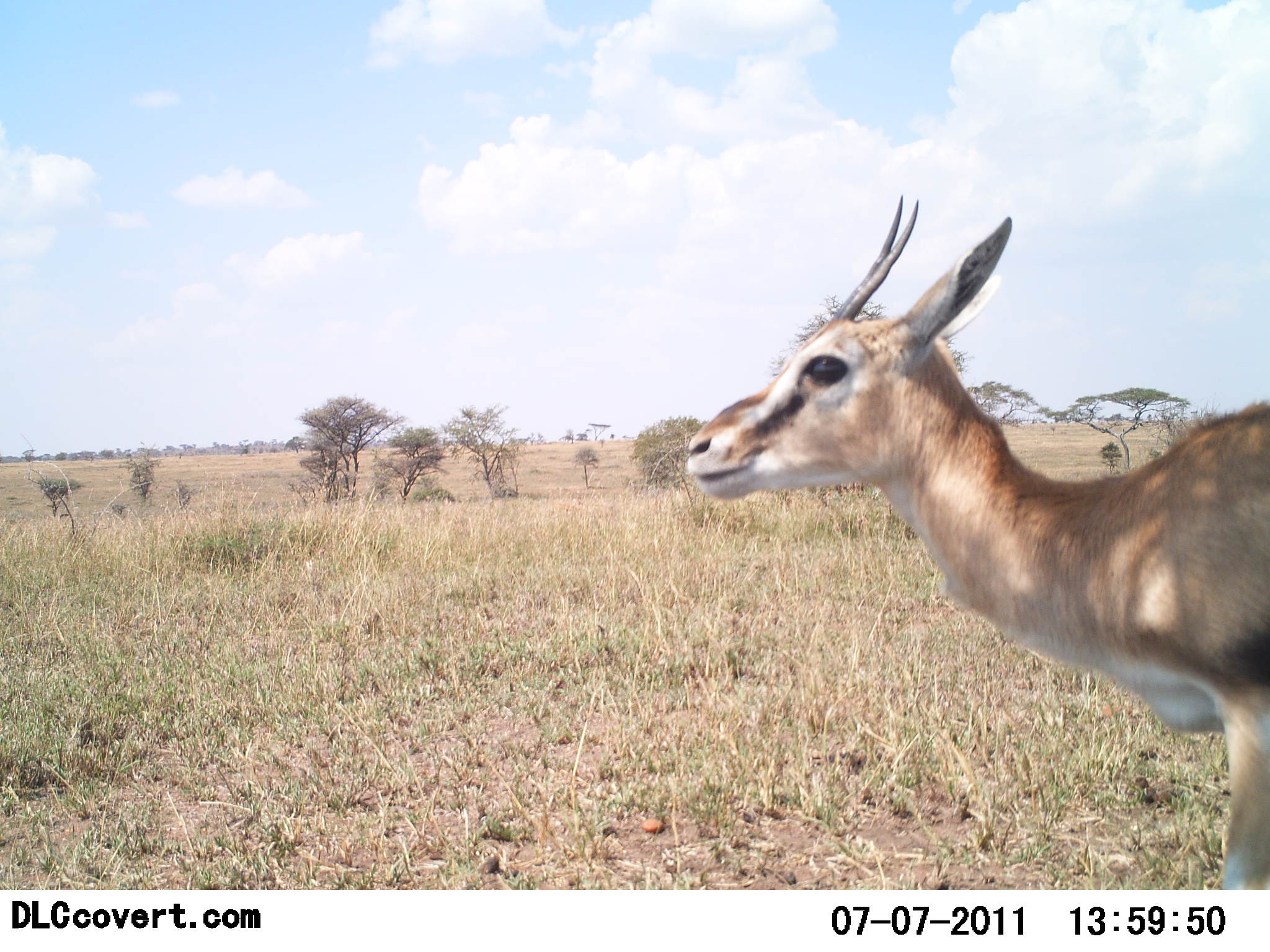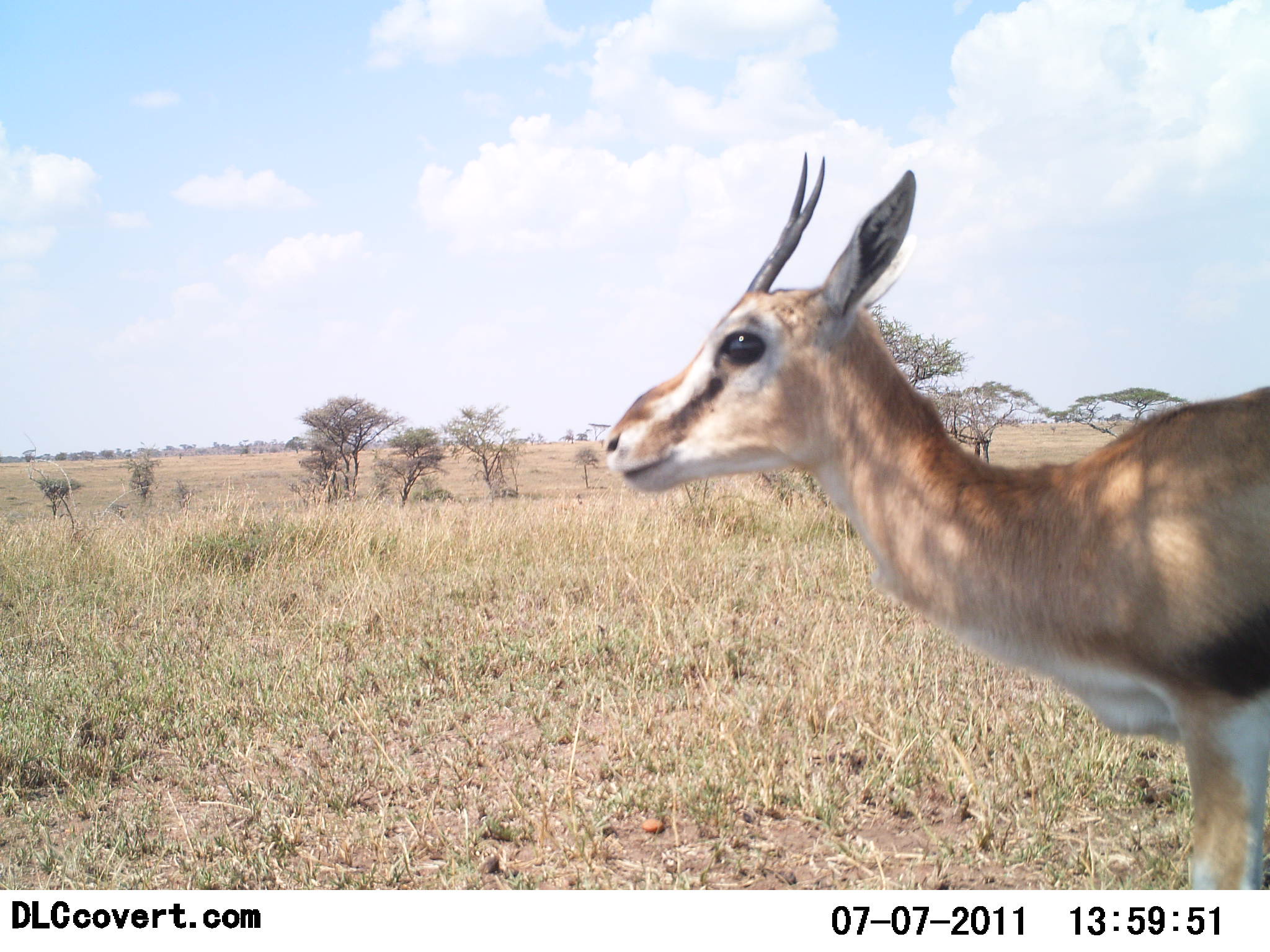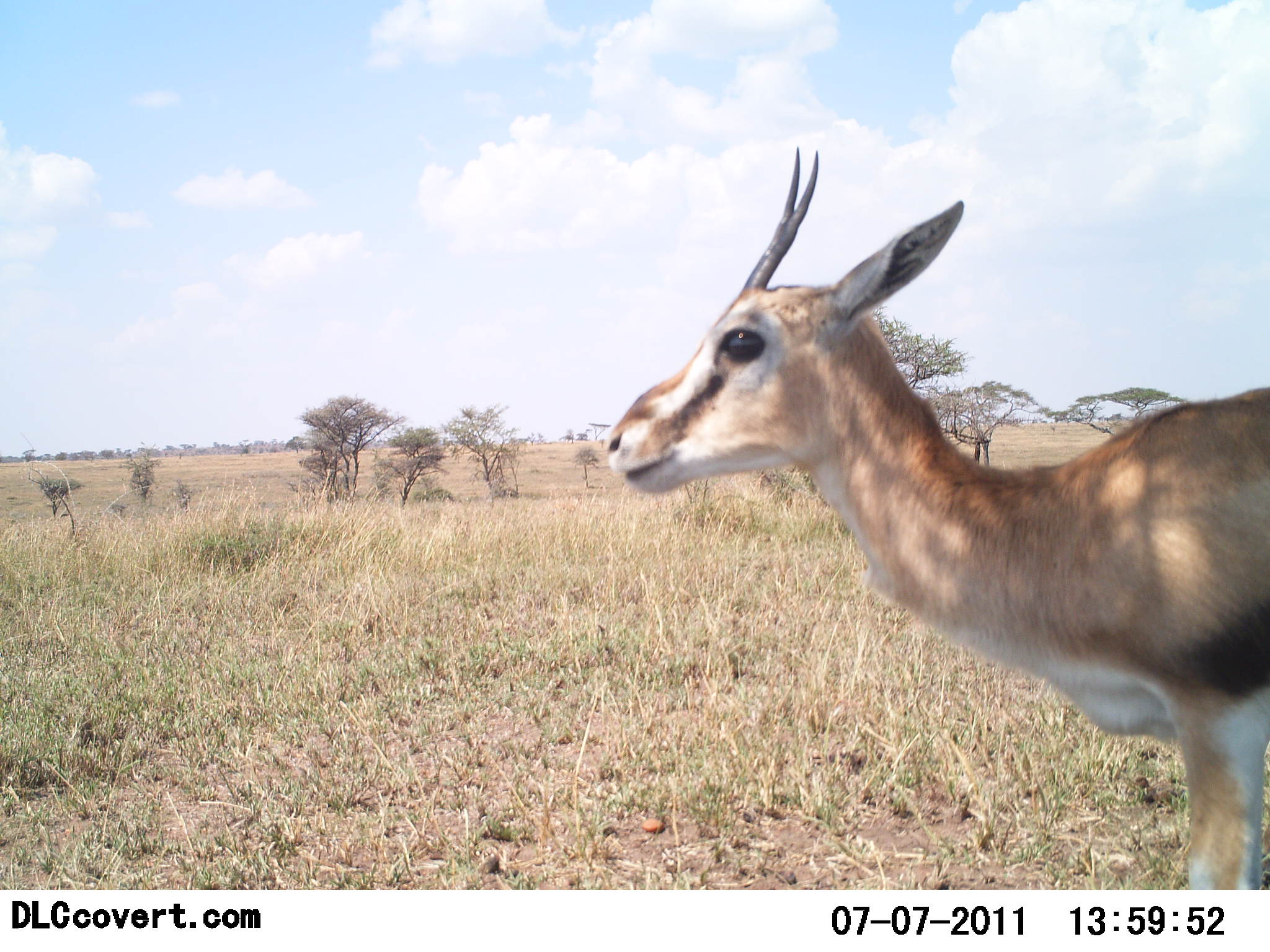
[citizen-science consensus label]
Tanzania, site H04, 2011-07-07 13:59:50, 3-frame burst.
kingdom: Animalia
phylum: Chordata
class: Mammalia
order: Artiodactyla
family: Bovidae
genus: Eudorcas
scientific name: Eudorcas thomsonii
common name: thomson's gazelle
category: gazellethomsons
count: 1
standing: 100%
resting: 0%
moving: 0%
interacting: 0%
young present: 0%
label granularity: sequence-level